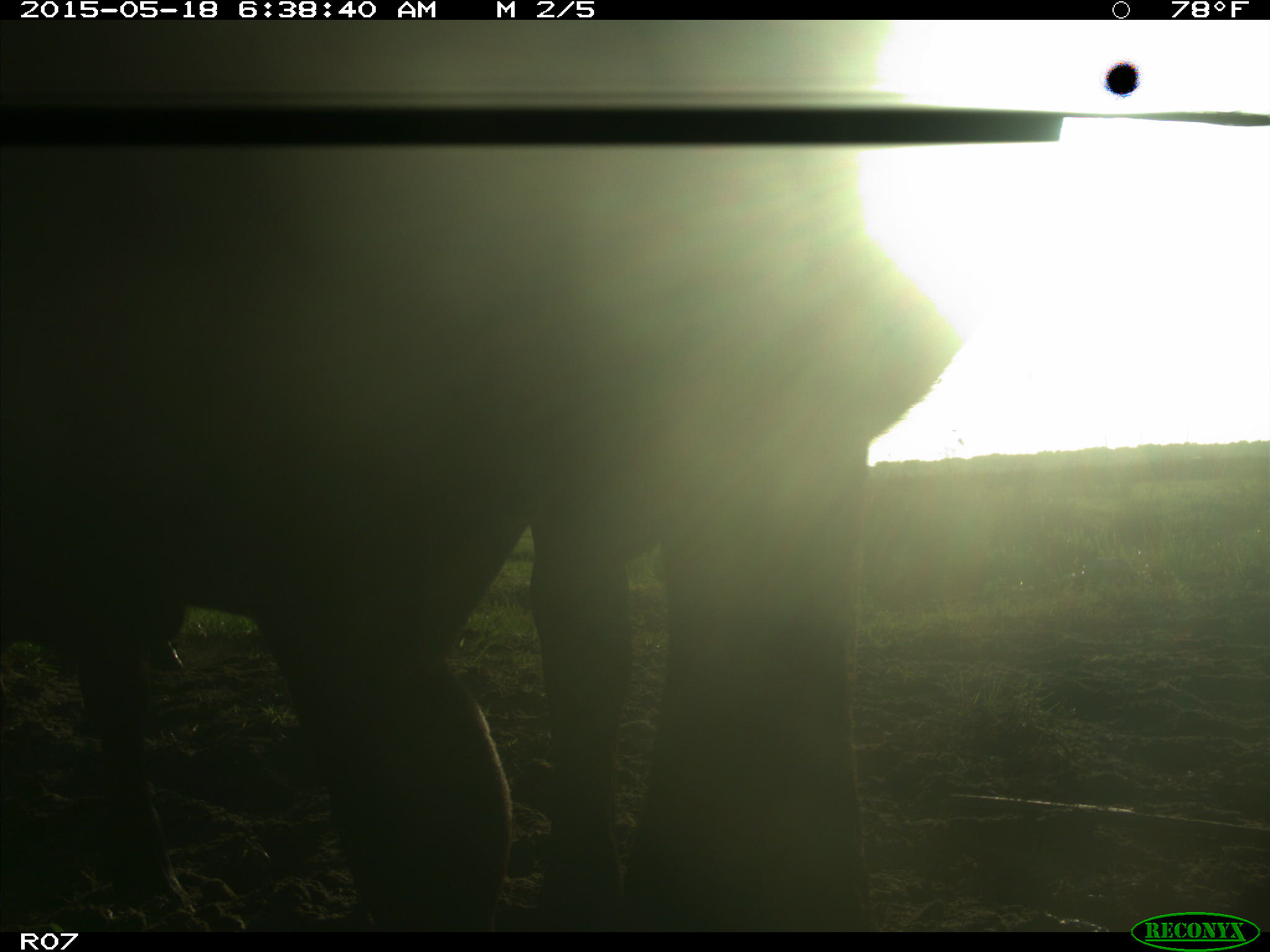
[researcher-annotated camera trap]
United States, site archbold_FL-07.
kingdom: Animalia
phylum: Chordata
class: Mammalia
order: Artiodactyla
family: Bovidae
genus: Bos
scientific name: Bos taurus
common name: domestic cow